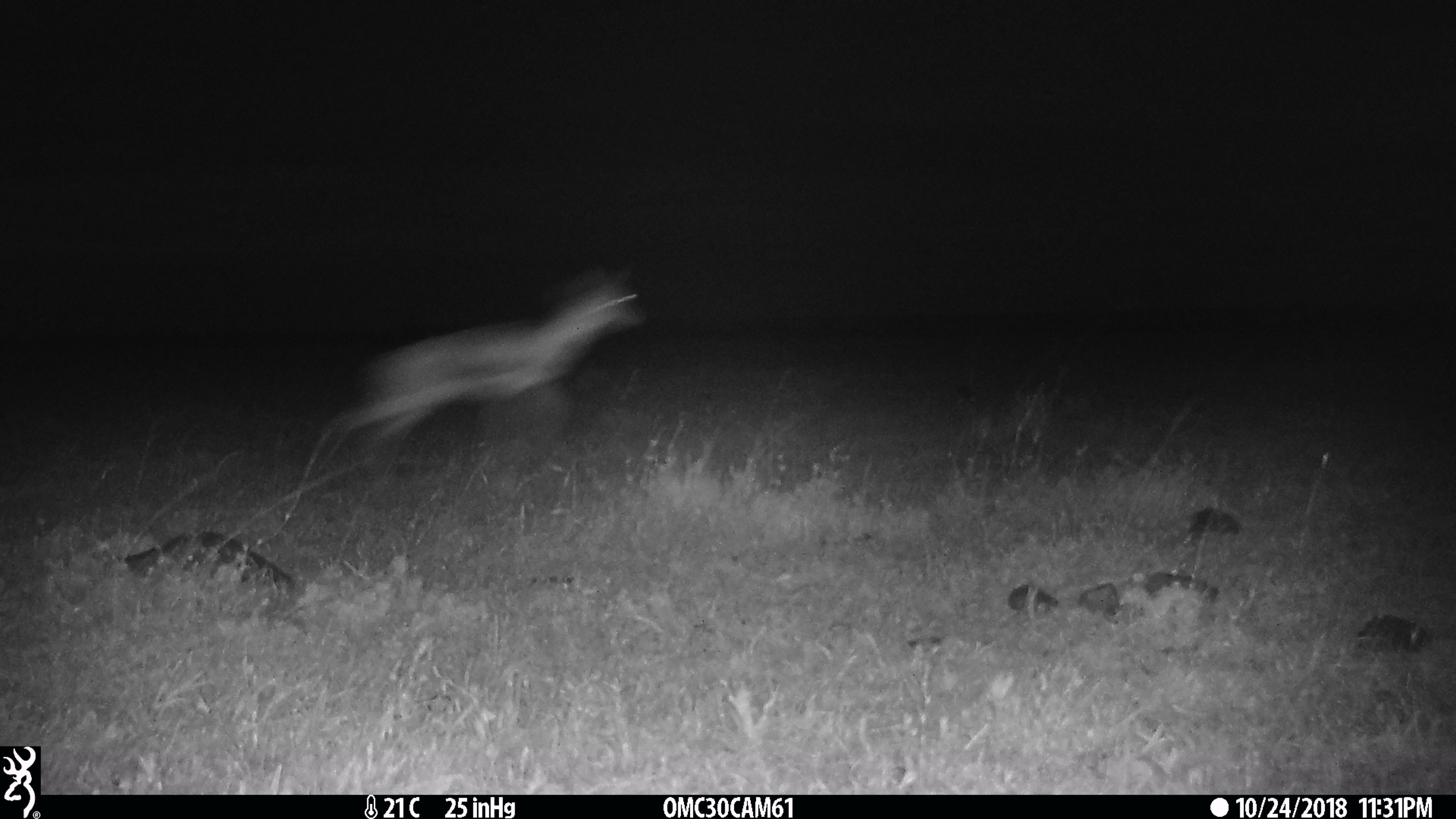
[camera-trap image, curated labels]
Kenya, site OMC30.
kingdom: Animalia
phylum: Chordata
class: Mammalia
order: Artiodactyla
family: Bovidae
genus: Eudorcas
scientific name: Eudorcas thomsonii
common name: thomon's gazelle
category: gazelle thomsons